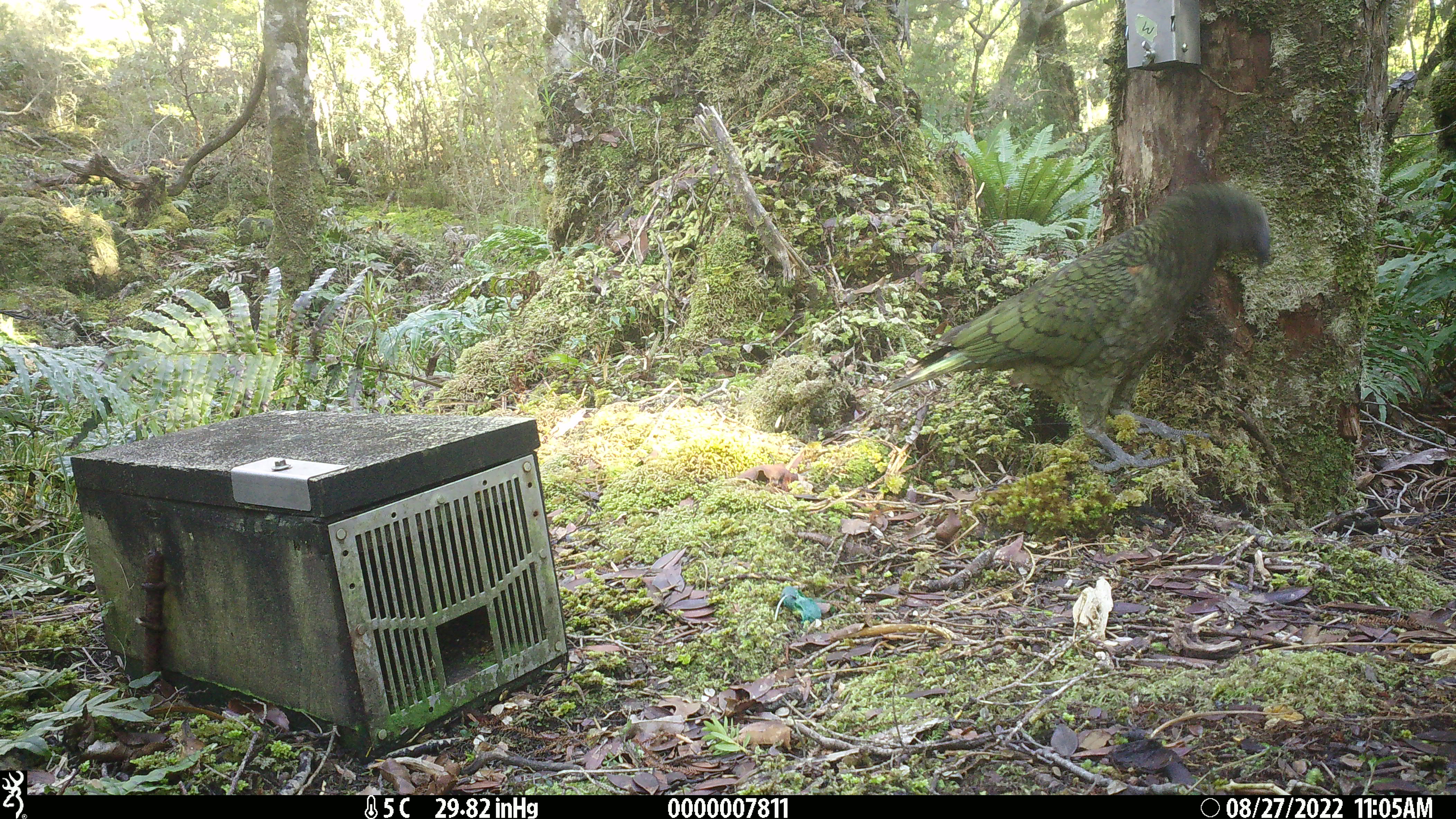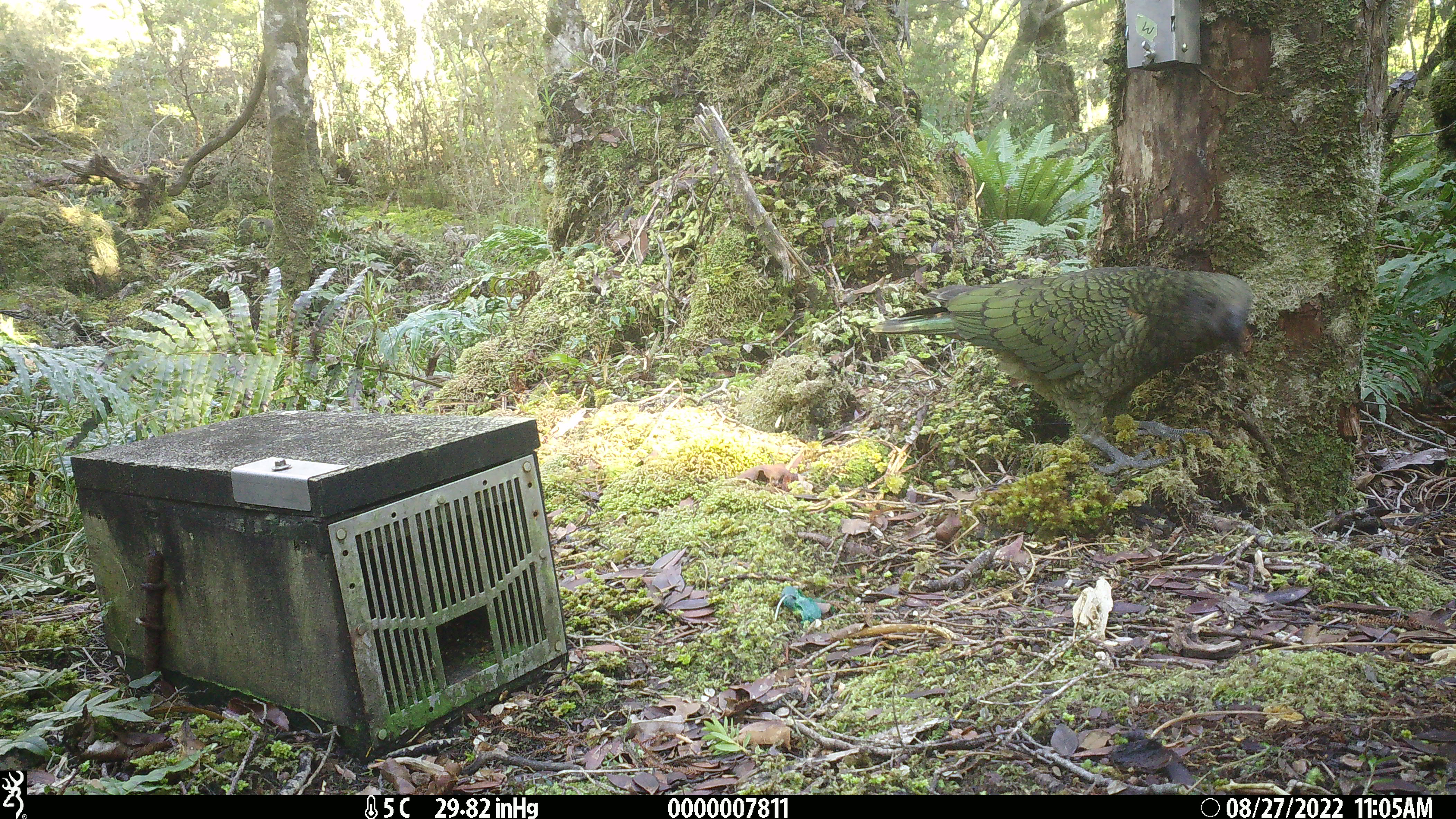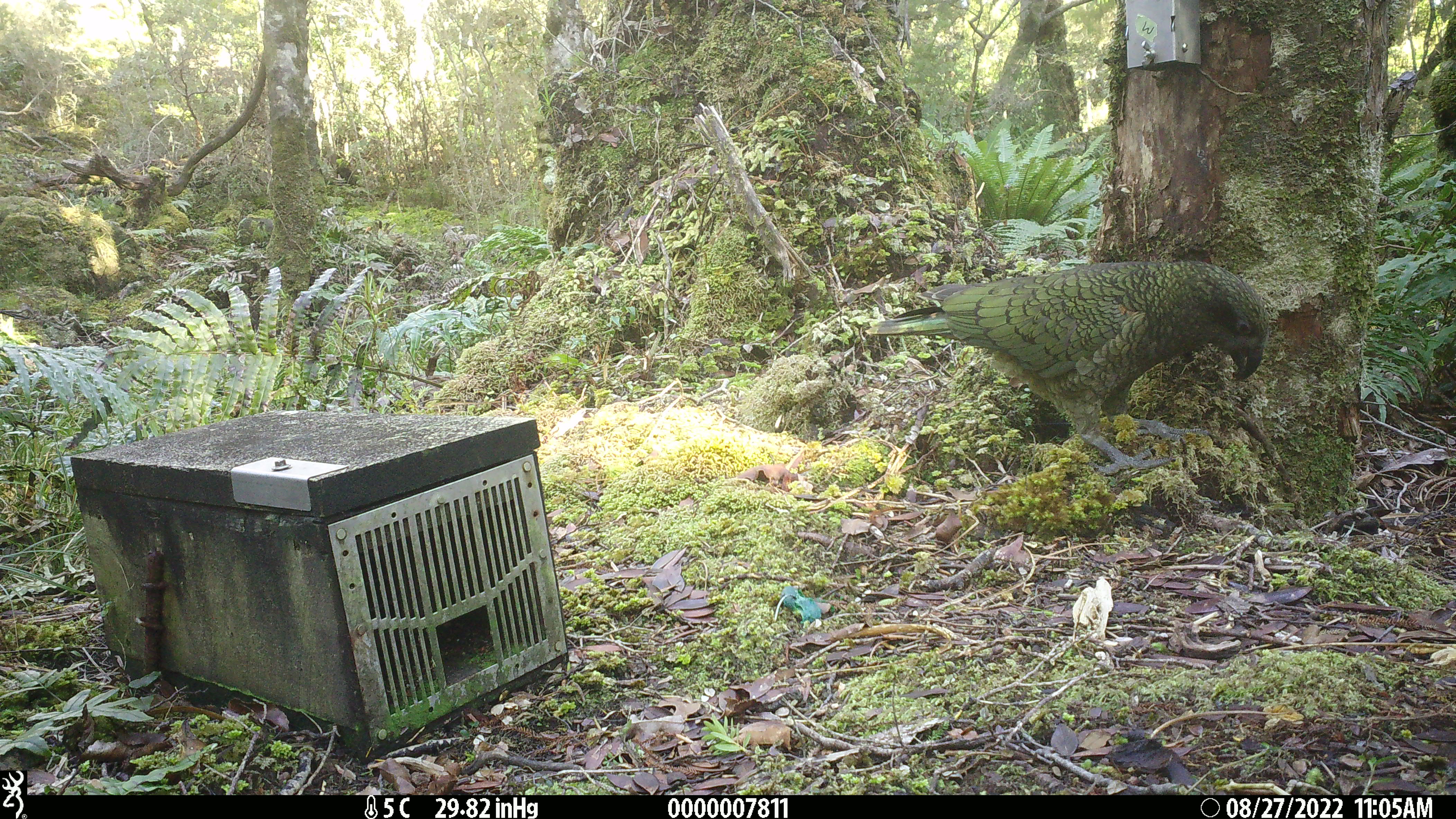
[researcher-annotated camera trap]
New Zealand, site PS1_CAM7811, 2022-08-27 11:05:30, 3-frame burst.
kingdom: Animalia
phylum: Chordata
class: Aves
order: Psittaciformes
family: Strigopidae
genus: Nestor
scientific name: Nestor notabilis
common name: kea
Kea (Nestor notabilis).